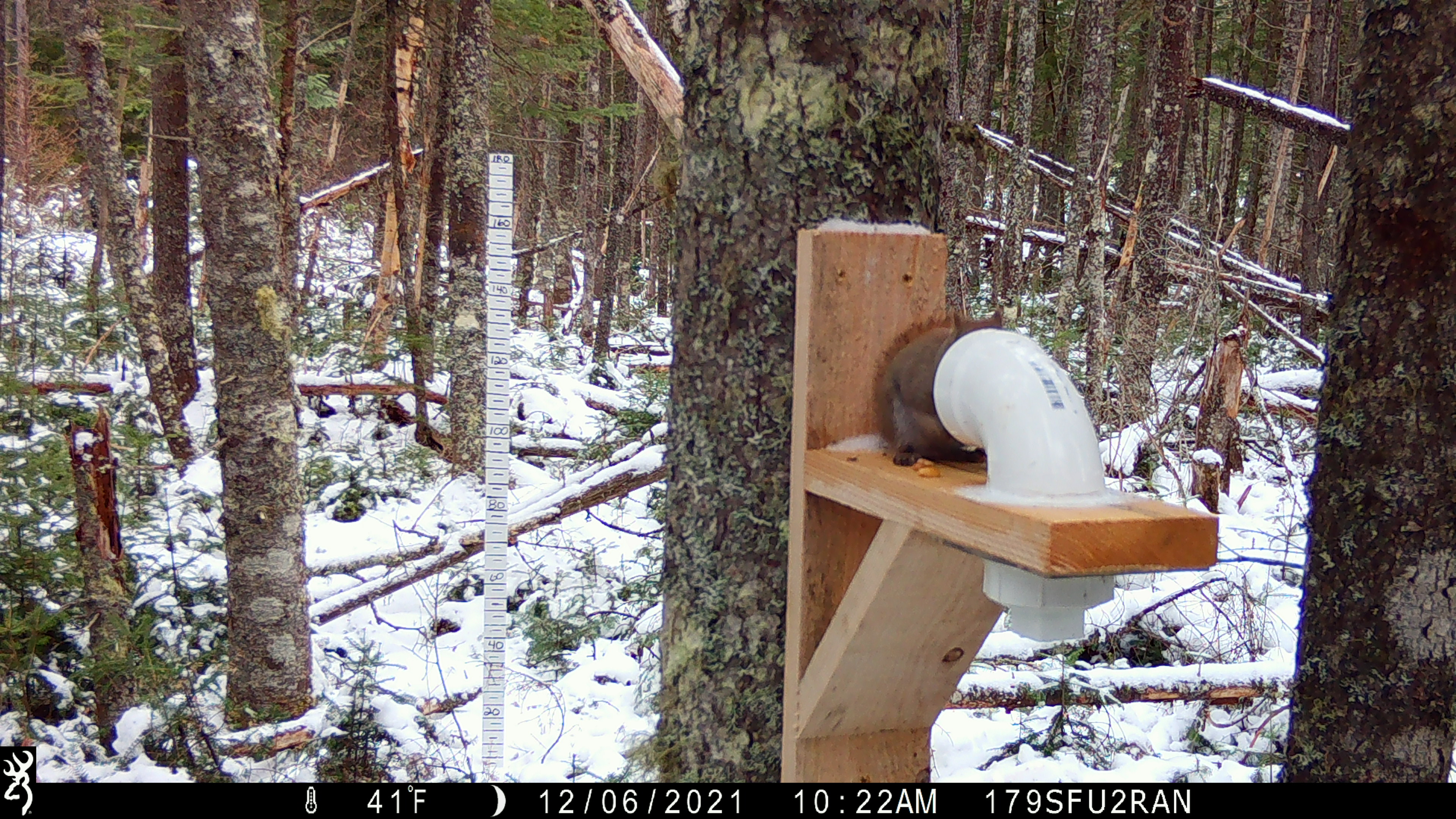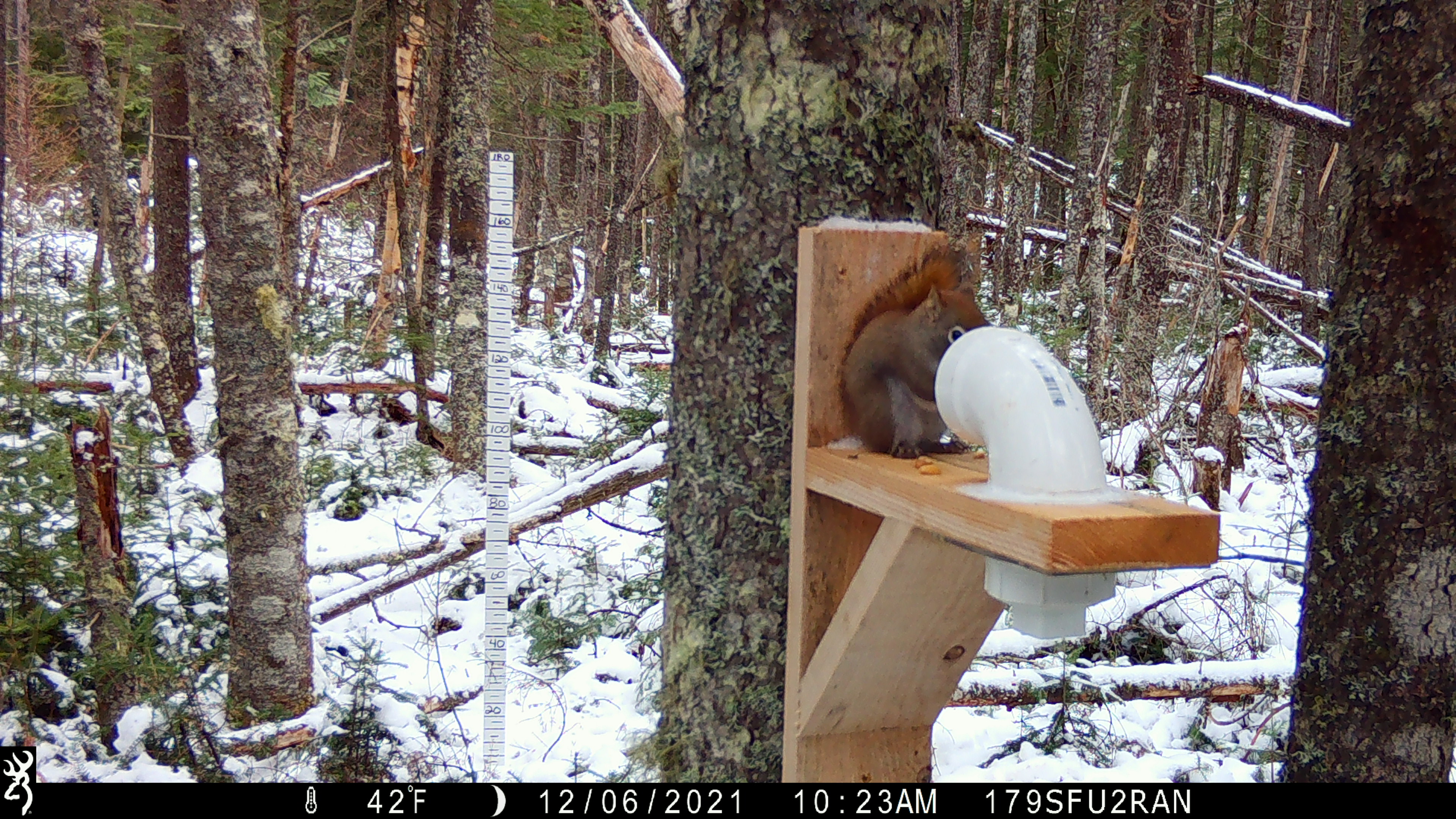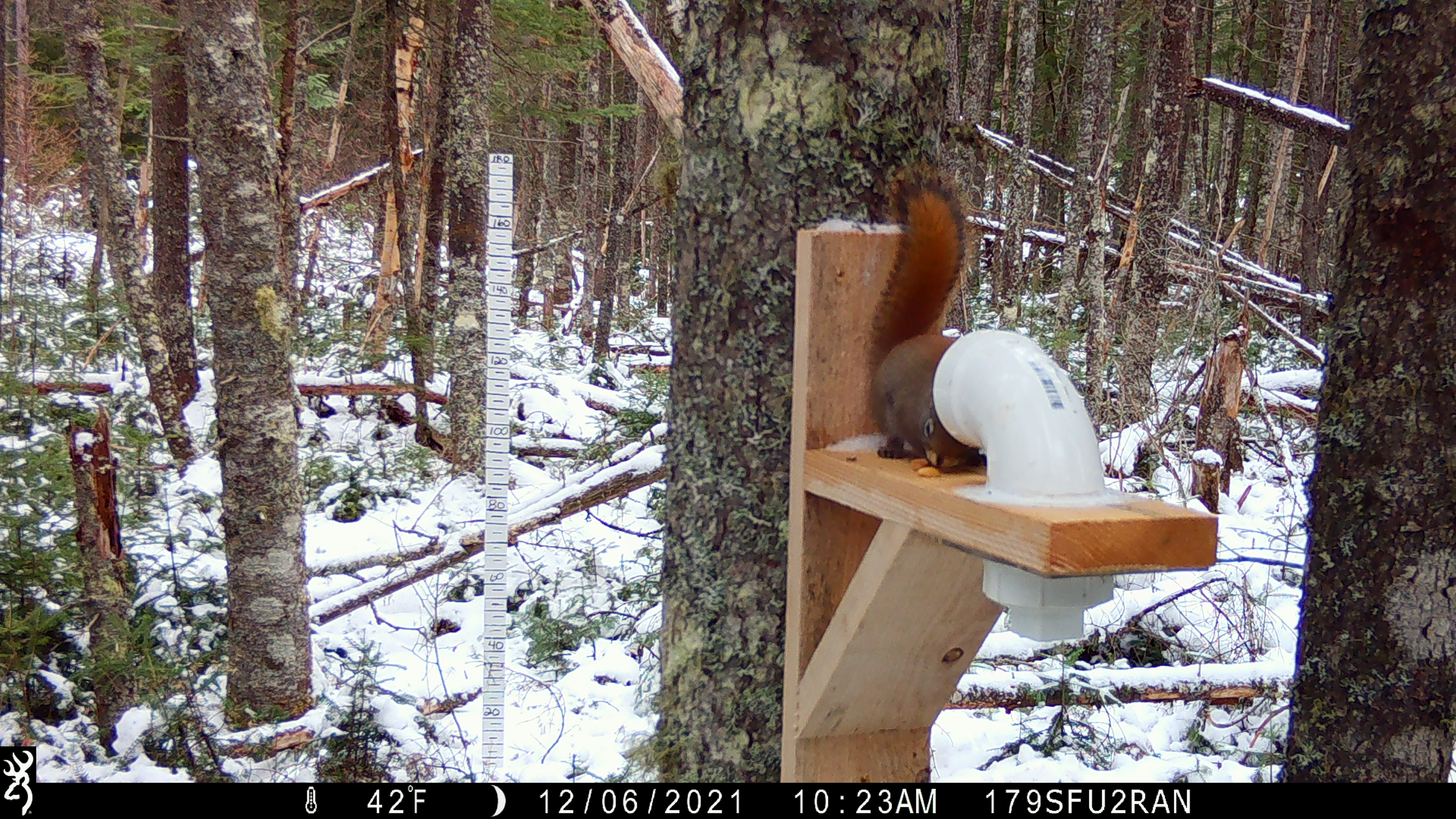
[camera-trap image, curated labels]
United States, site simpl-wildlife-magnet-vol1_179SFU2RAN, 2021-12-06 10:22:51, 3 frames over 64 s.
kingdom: Animalia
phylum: Chordata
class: Mammalia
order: Rodentia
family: Sciuridae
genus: Tamiasciurus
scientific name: Tamiasciurus hudsonicus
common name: red squirrel